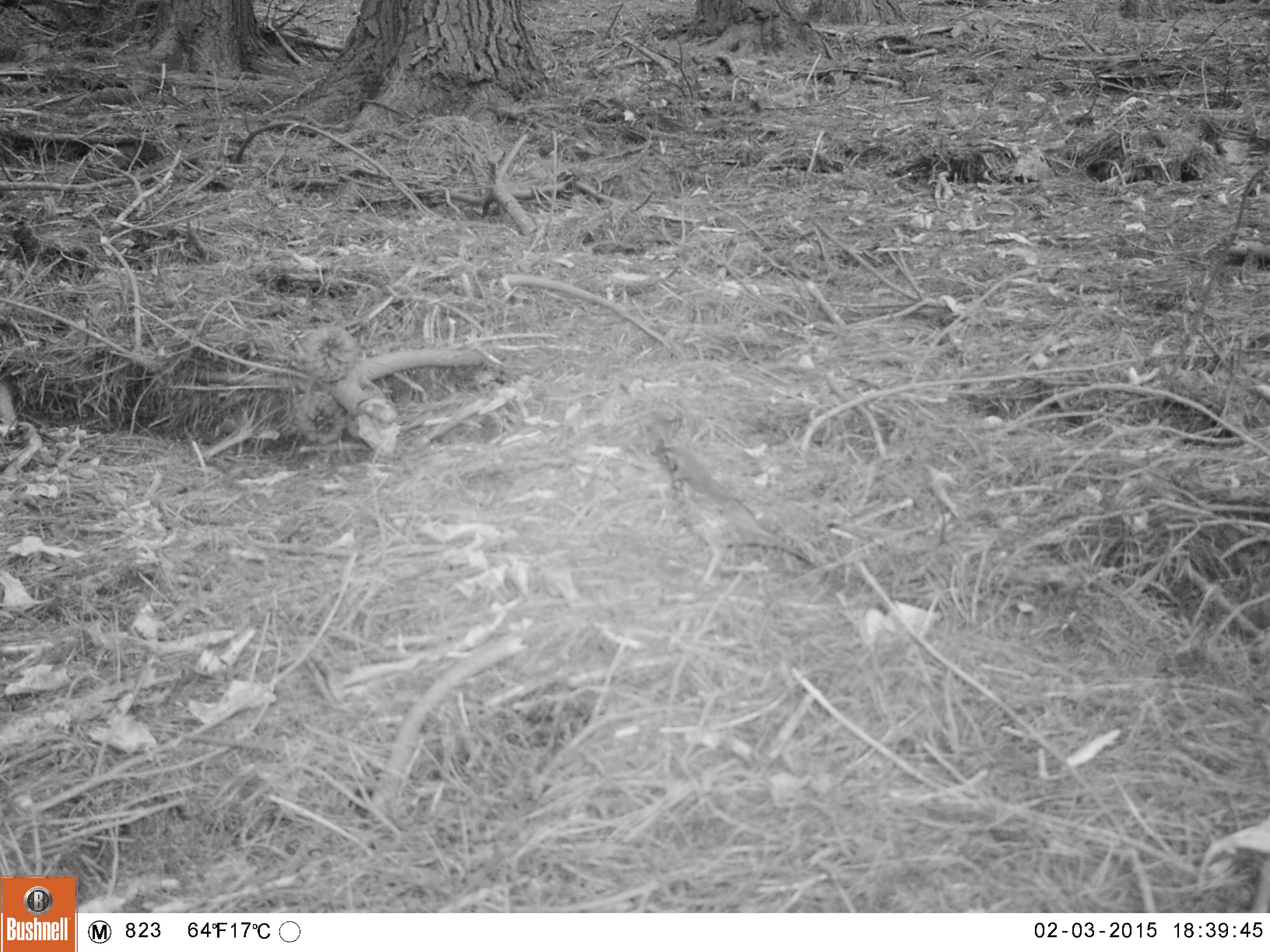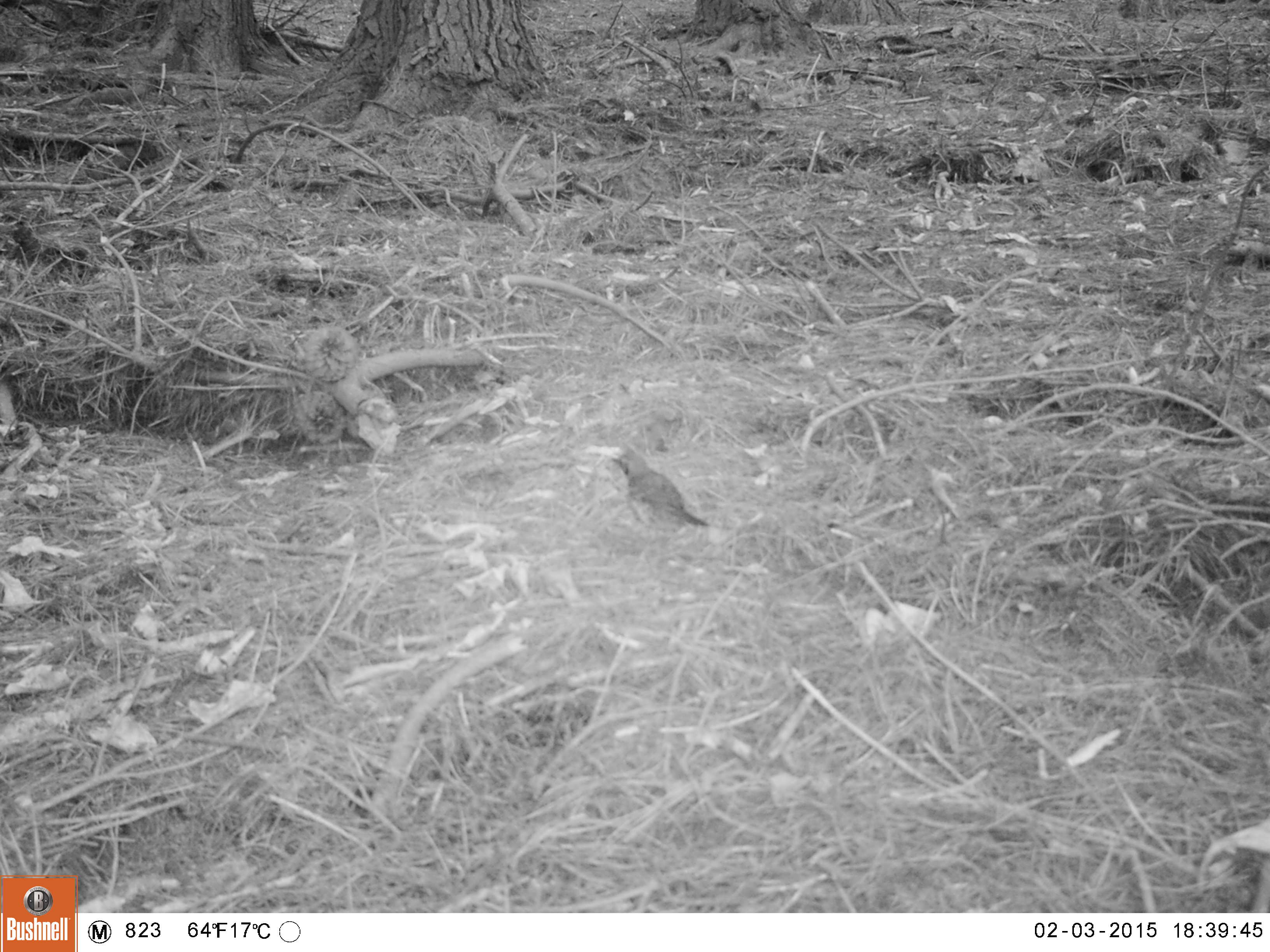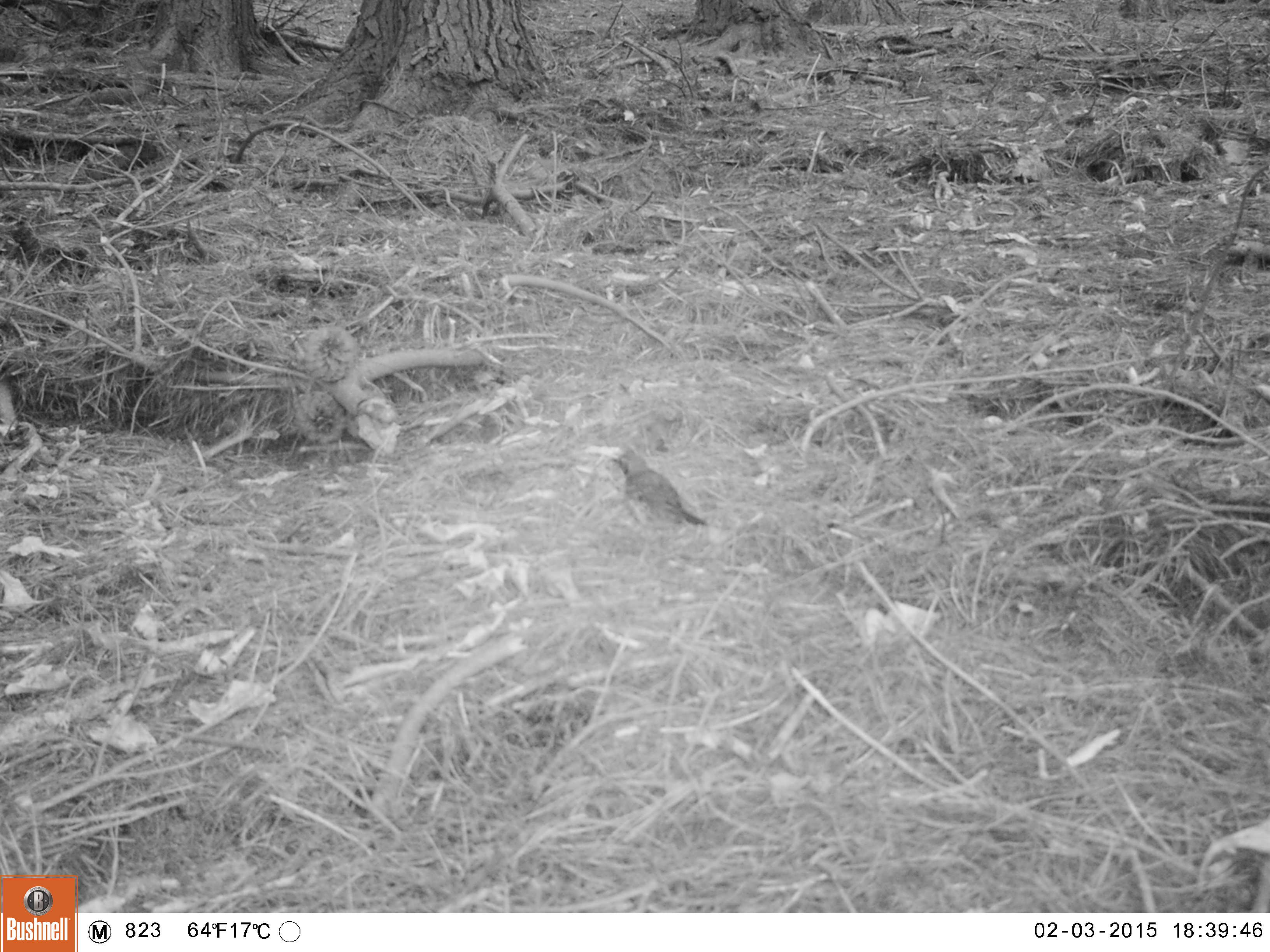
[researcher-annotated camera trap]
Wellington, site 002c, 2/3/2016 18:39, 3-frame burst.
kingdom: Animalia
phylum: Chordata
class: Aves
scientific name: Aves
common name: bird